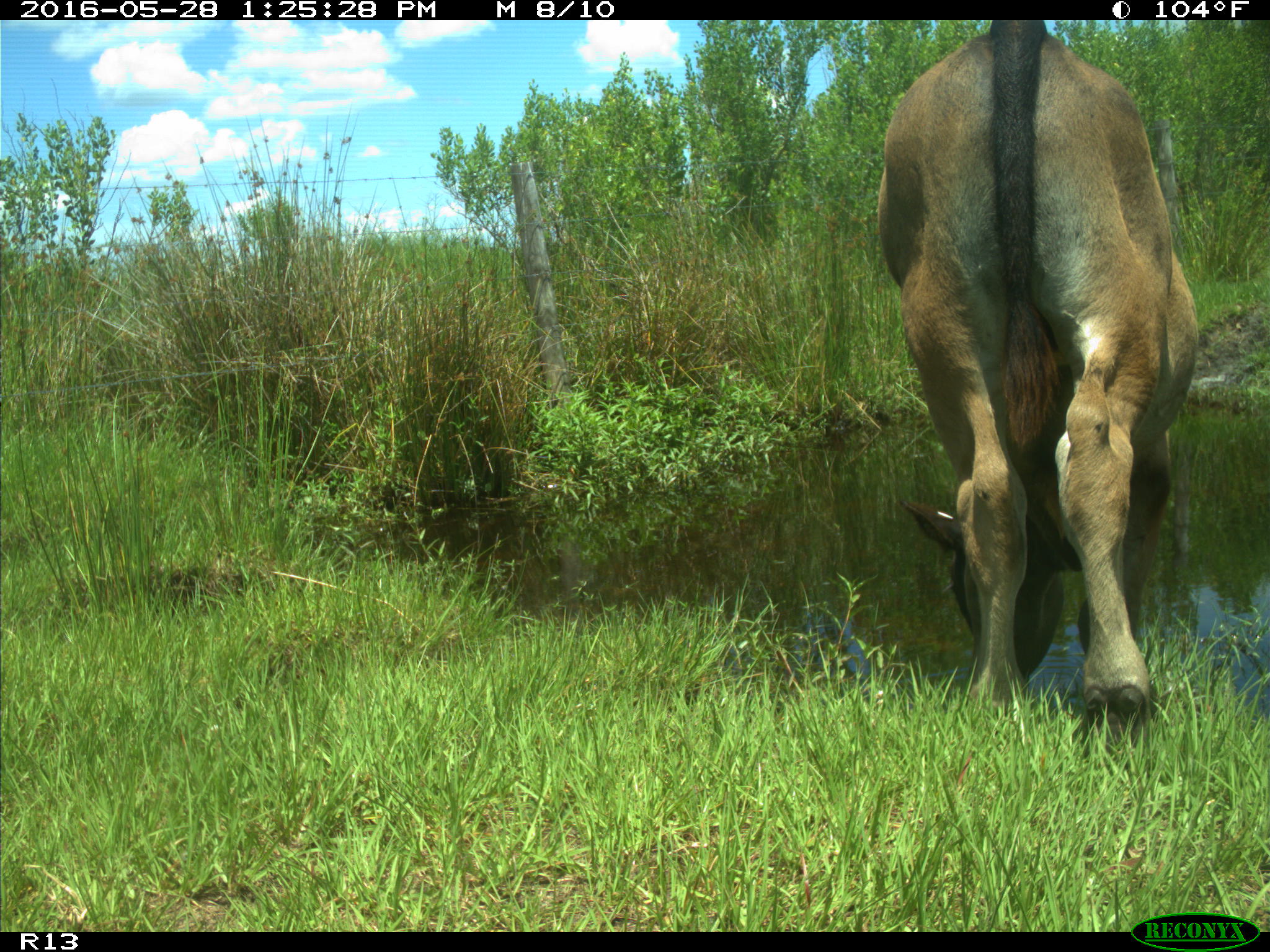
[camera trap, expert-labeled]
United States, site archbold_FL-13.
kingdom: Animalia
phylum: Chordata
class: Mammalia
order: Artiodactyla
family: Bovidae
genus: Bos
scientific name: Bos taurus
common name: domestic cow